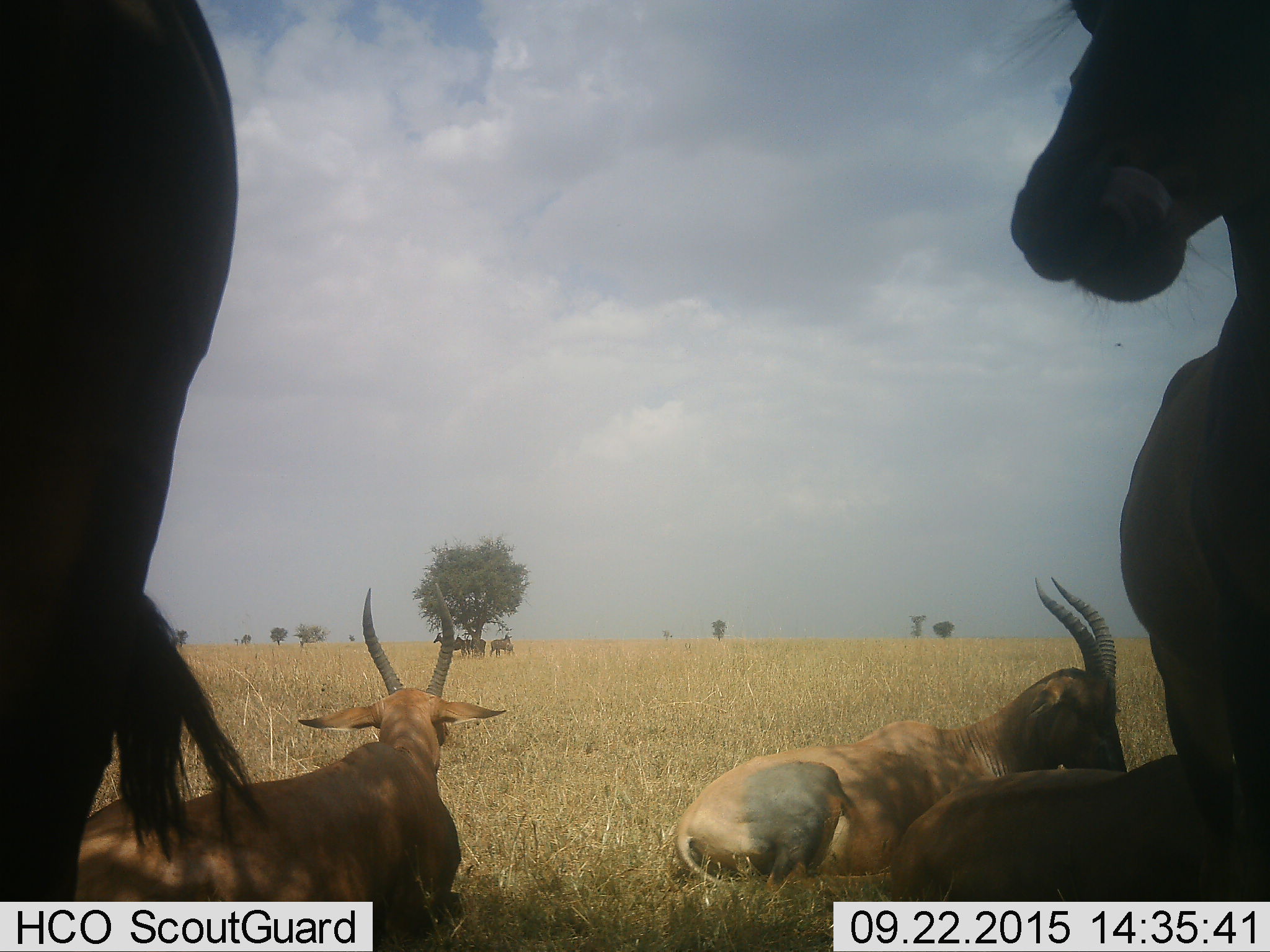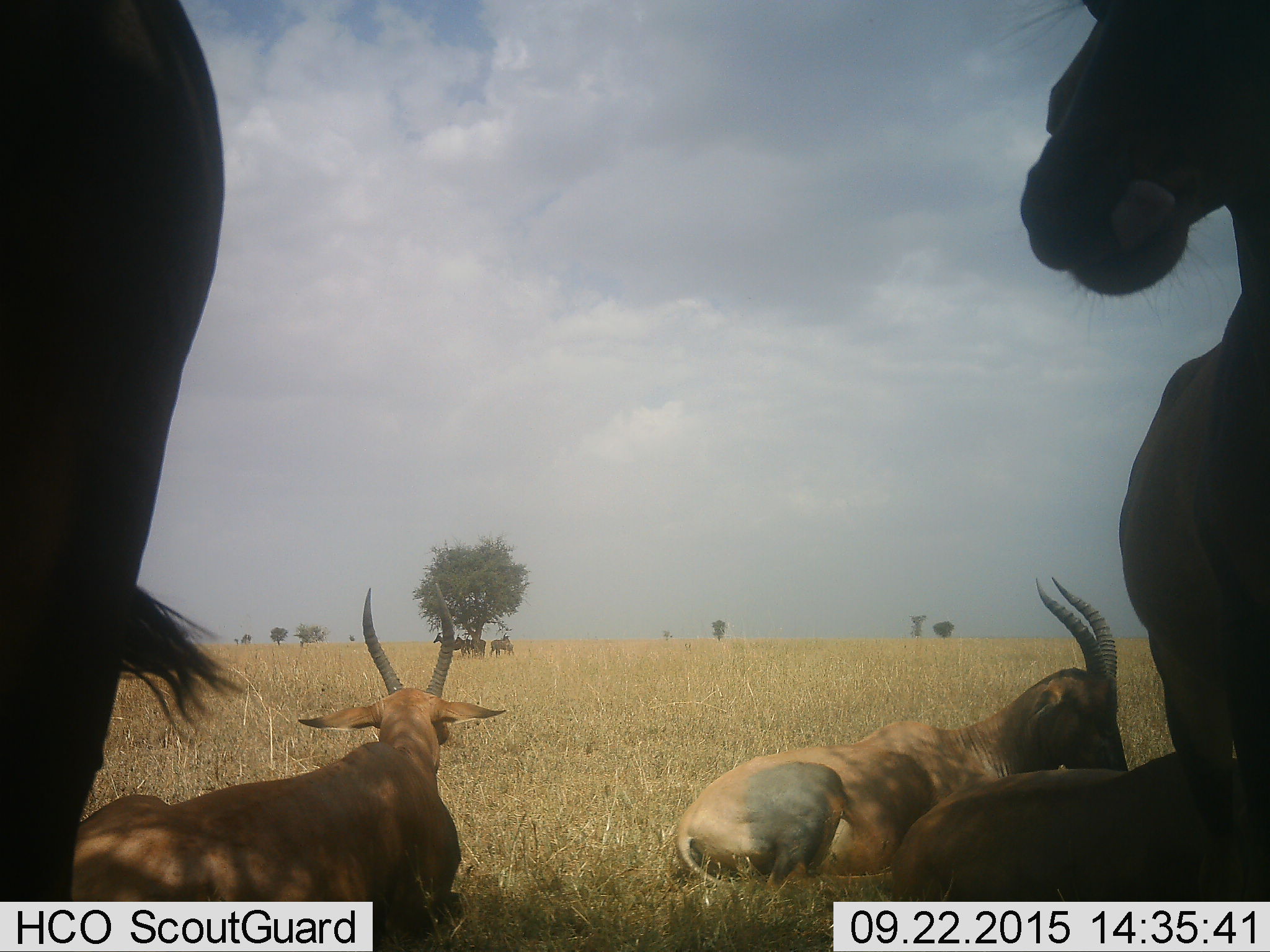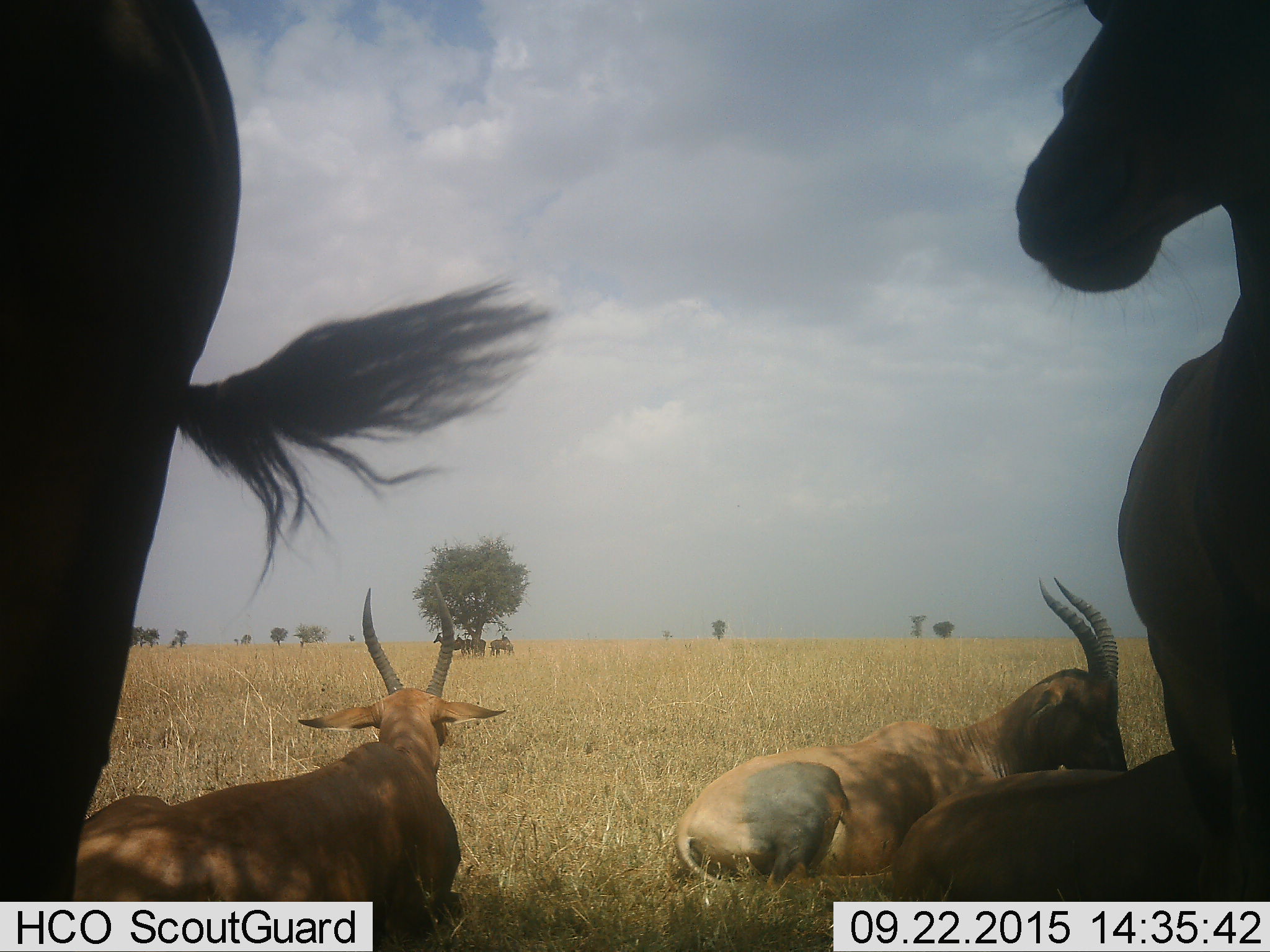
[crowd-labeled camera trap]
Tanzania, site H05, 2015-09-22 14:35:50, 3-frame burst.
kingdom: Animalia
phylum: Chordata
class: Mammalia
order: Artiodactyla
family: Bovidae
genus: Damaliscus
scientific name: Damaliscus lunatus jimela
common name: topi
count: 9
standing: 67%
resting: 100%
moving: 0%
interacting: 0%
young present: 17%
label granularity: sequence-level